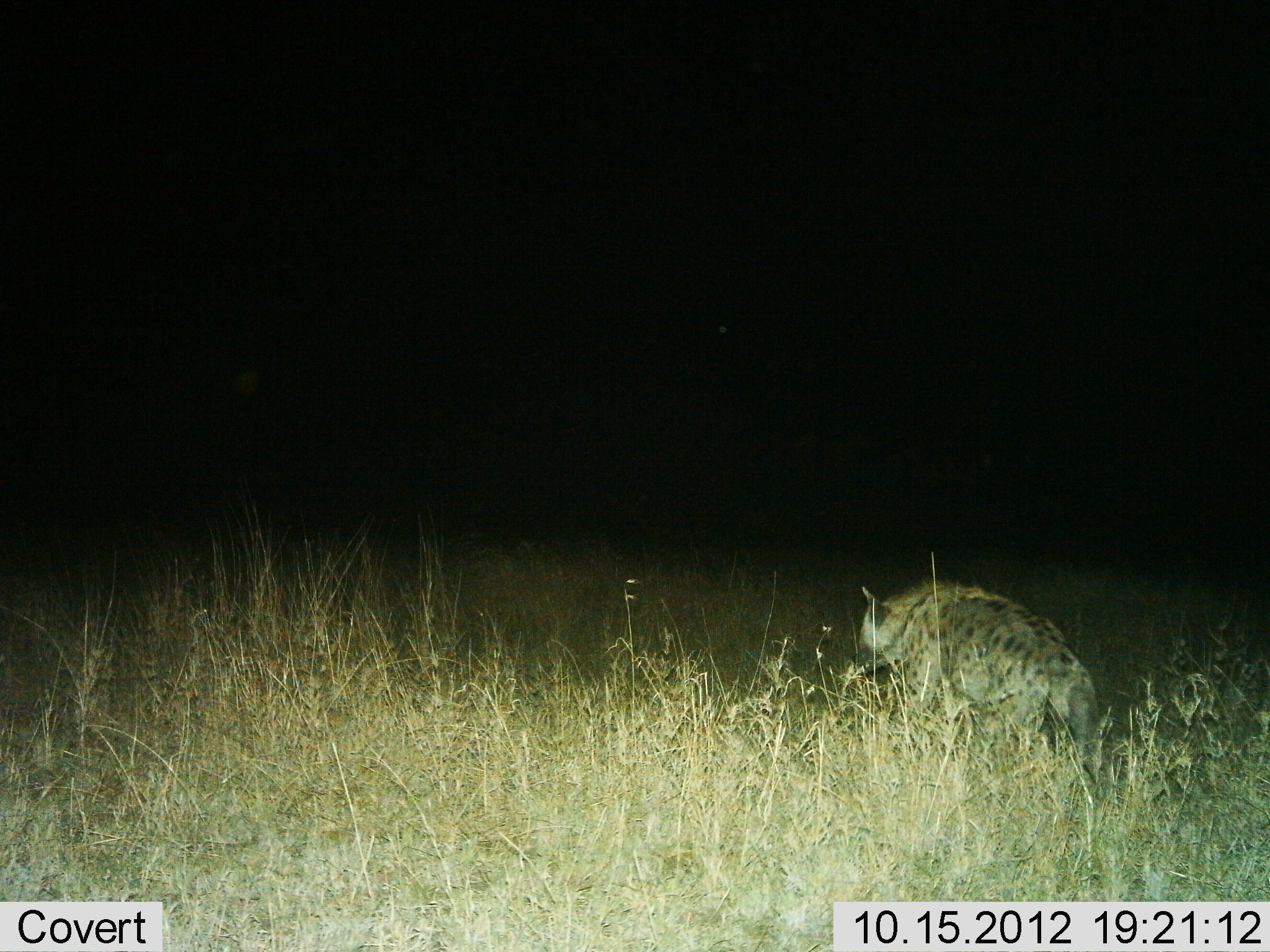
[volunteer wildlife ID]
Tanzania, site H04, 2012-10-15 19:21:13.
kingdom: Animalia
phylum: Chordata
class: Mammalia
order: Carnivora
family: Hyaenidae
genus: Crocuta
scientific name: Crocuta crocuta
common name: spotted hyena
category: hyenaspotted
Hyenaspotted (spotted hyena) (Crocuta crocuta), count 1. Behavior (volunteer vote fractions): standing 50%, resting 0%, moving 50%, interacting 0%. Young present (vote fraction): 0%. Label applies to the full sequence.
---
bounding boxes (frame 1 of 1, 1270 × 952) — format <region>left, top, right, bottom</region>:
animal: <region>856, 582, 1109, 790</region>